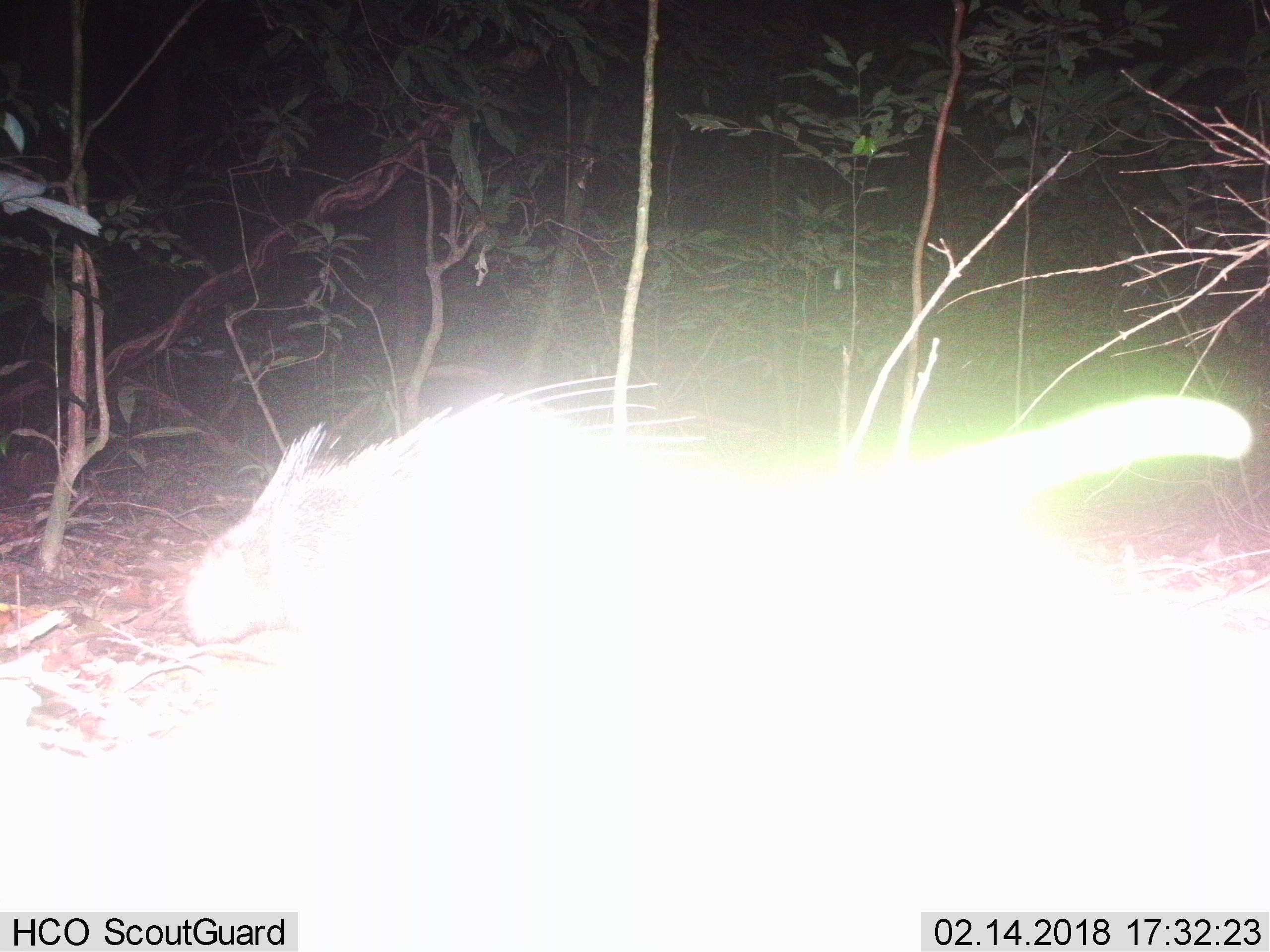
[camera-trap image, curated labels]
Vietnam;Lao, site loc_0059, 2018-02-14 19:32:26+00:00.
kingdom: Animalia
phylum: Chordata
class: Mammalia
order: Rodentia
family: Hystricidae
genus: Hystrix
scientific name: Hystrix brachyura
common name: malayan porcupine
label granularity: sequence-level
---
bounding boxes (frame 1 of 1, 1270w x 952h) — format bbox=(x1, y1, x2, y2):
malayan porcupine: bbox=(179, 372, 1255, 646)